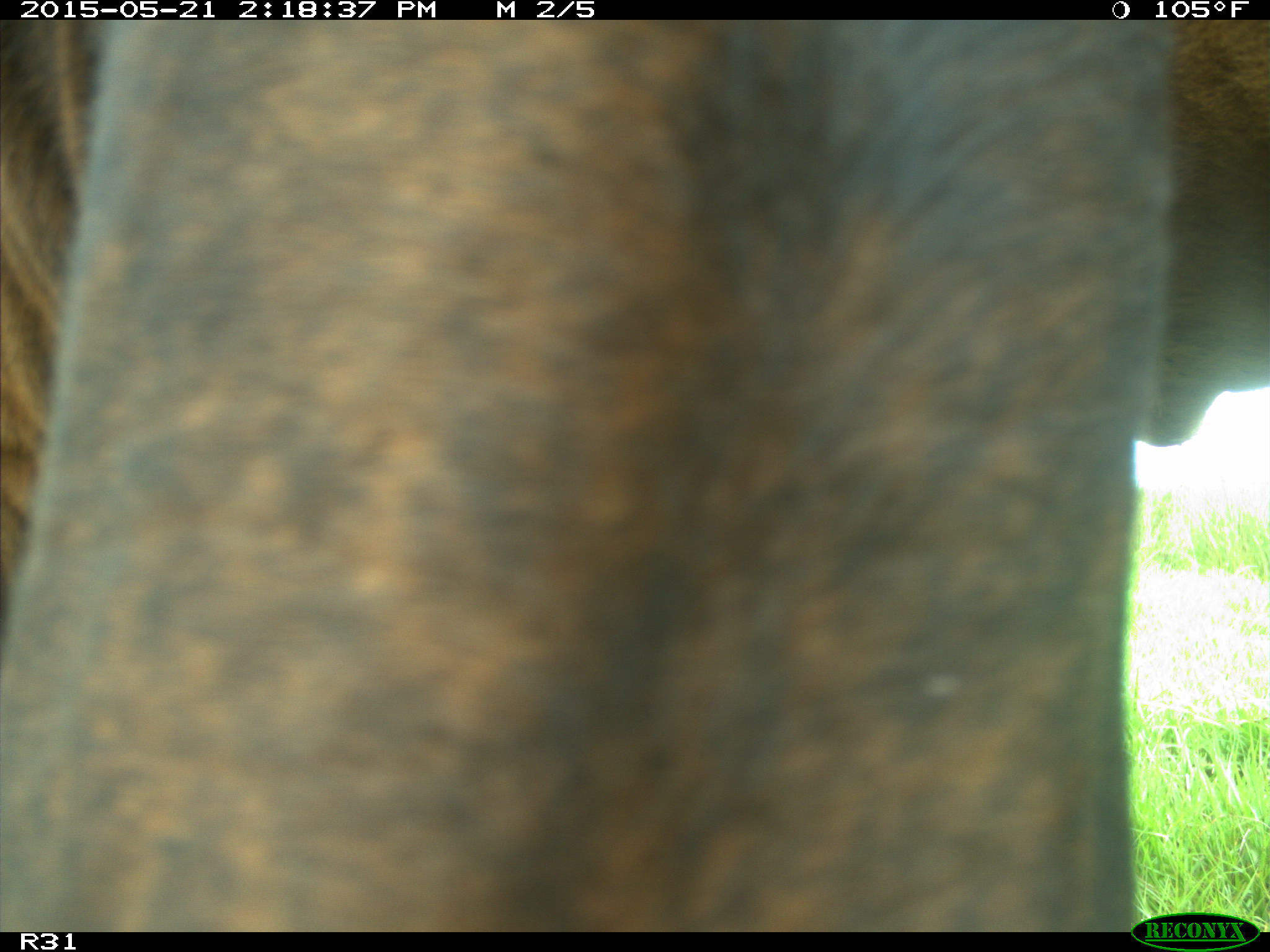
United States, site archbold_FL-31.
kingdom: Animalia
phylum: Chordata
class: Mammalia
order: Artiodactyla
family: Bovidae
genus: Bos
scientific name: Bos taurus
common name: domestic cow